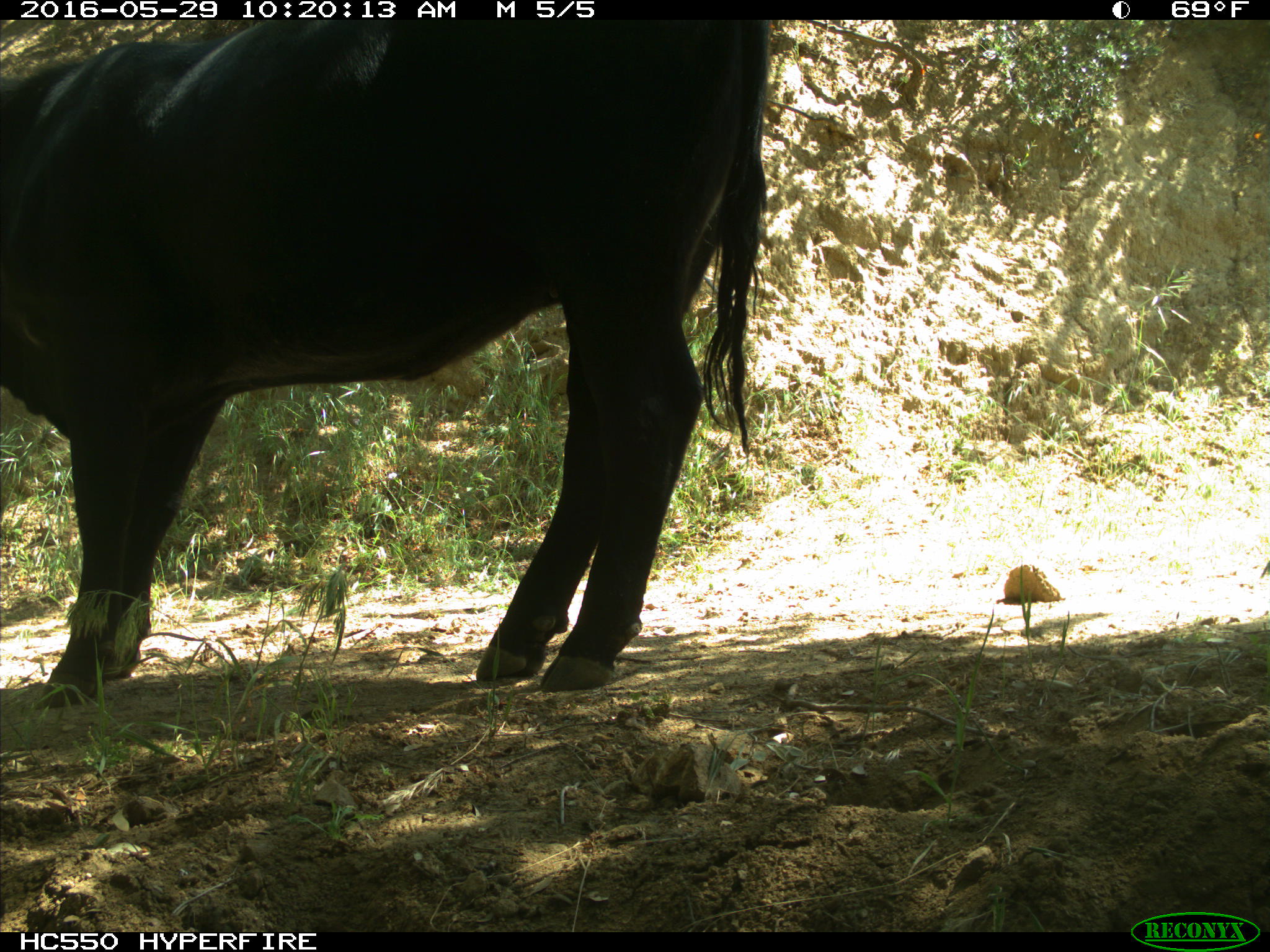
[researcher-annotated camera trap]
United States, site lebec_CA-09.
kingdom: Animalia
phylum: Chordata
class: Mammalia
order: Artiodactyla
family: Bovidae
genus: Bos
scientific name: Bos taurus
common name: domestic cow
Bos taurus (domestic cow).